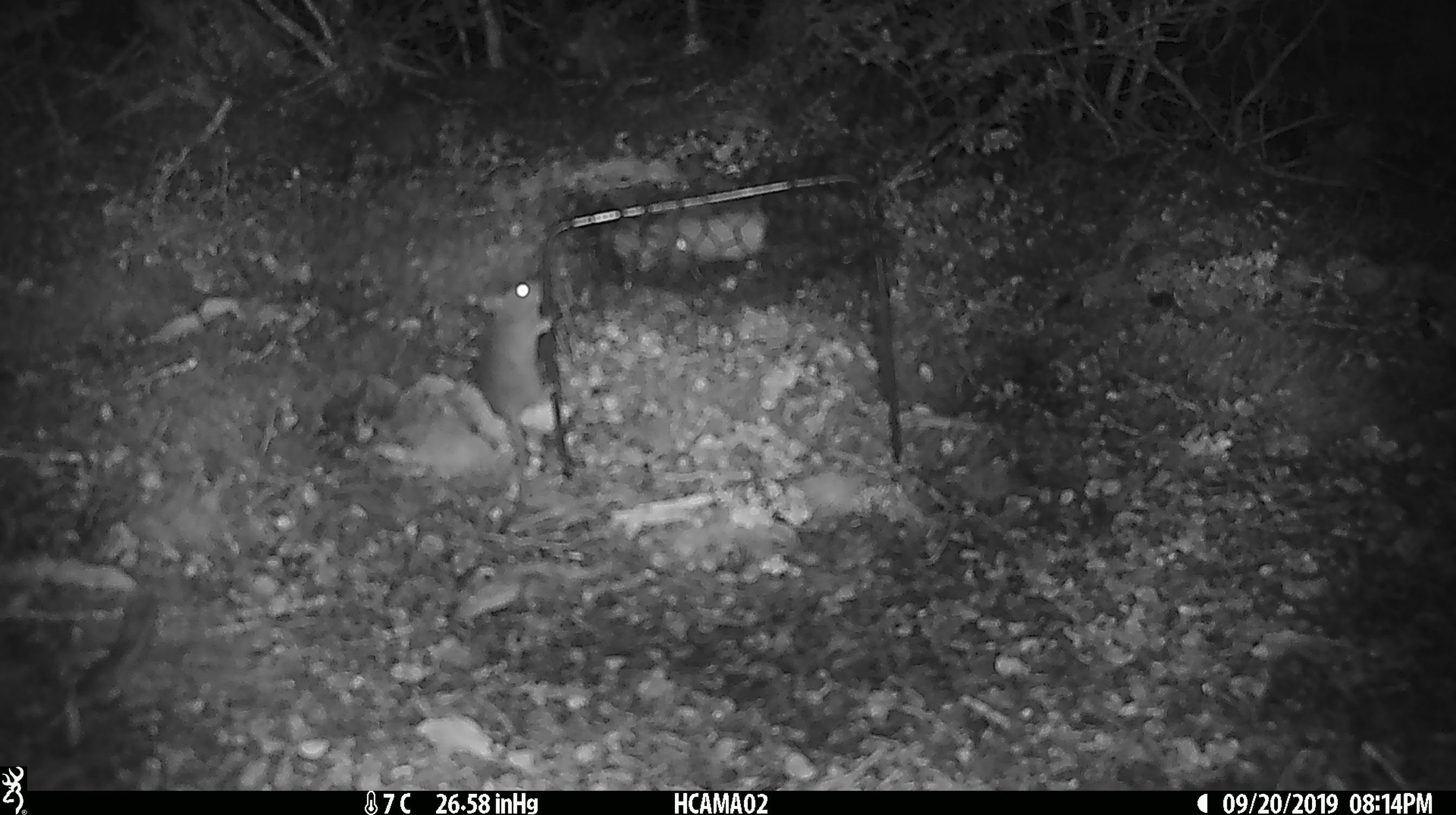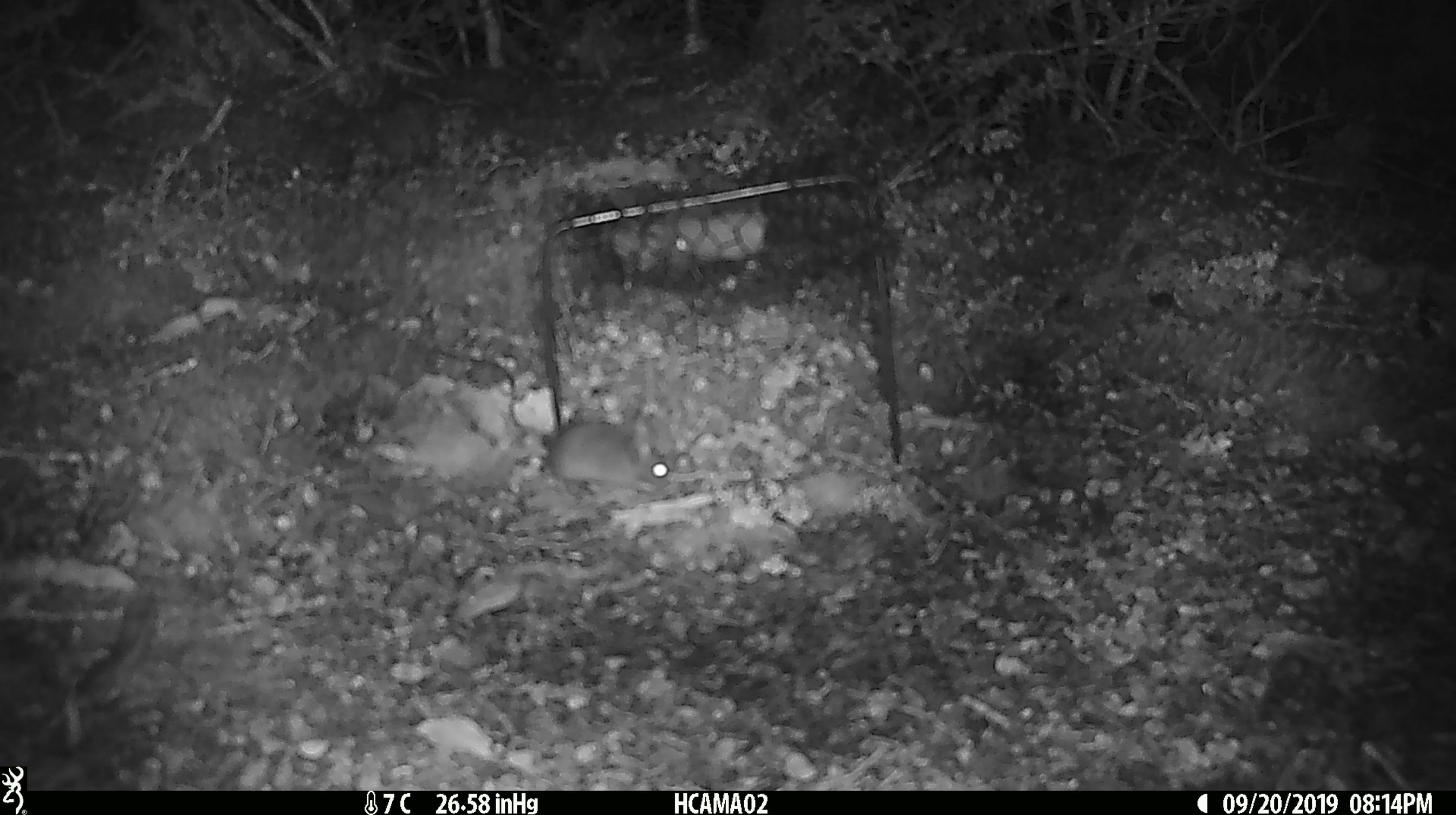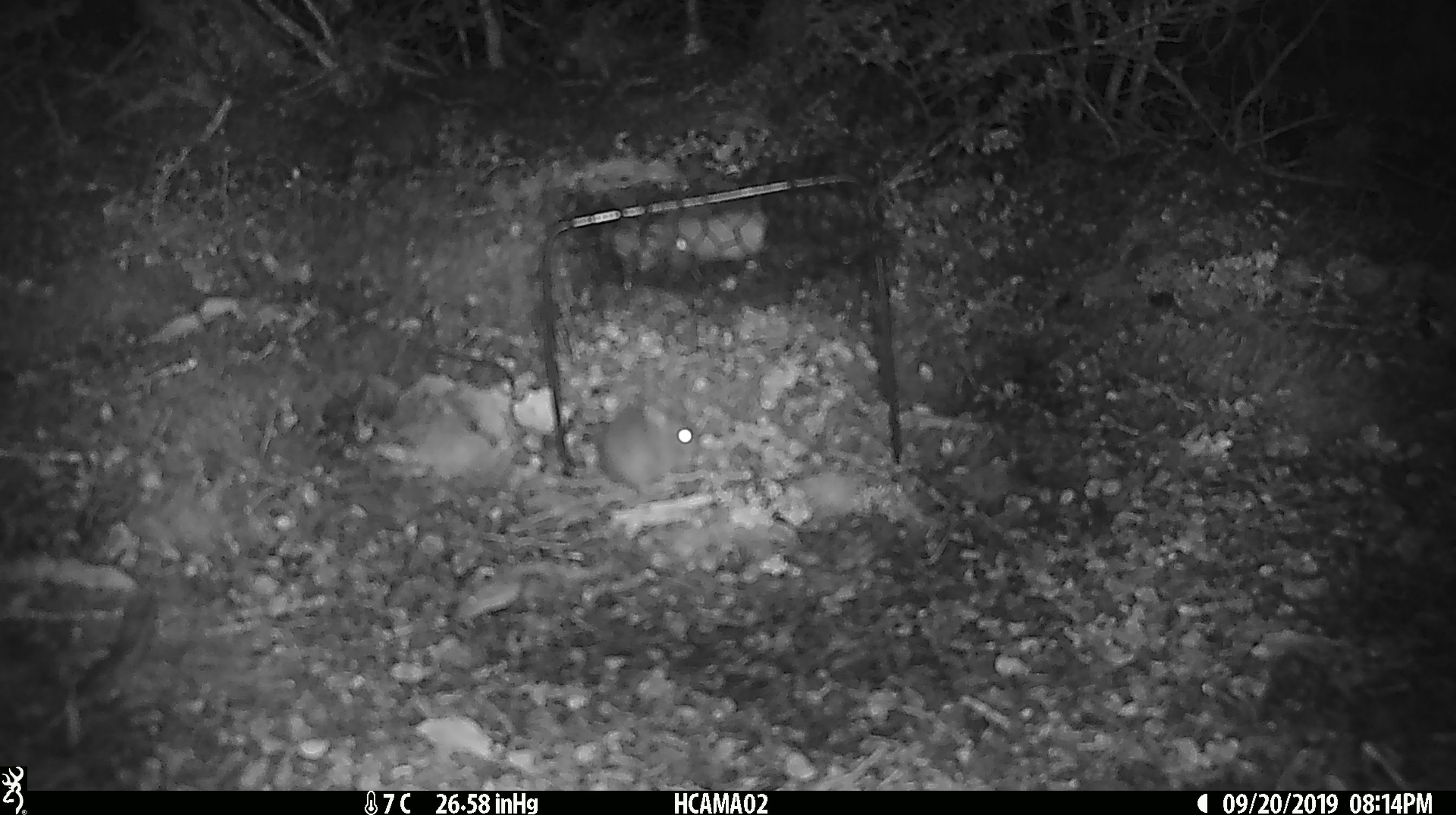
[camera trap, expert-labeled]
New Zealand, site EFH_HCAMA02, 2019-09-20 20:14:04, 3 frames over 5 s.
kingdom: Animalia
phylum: Chordata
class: Mammalia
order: Rodentia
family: Muridae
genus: Mus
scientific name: Mus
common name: mouse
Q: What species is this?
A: Mouse (Mus).